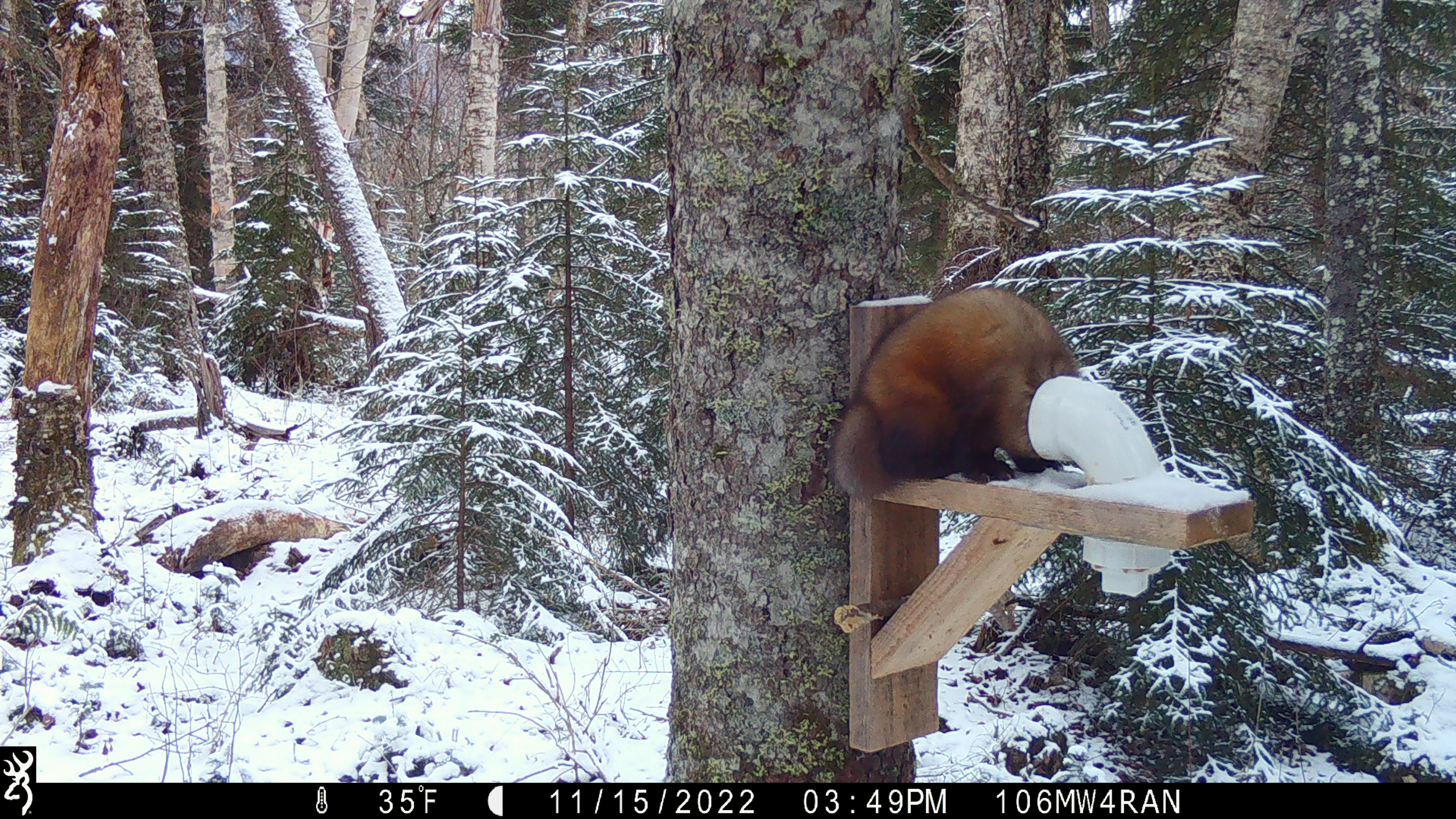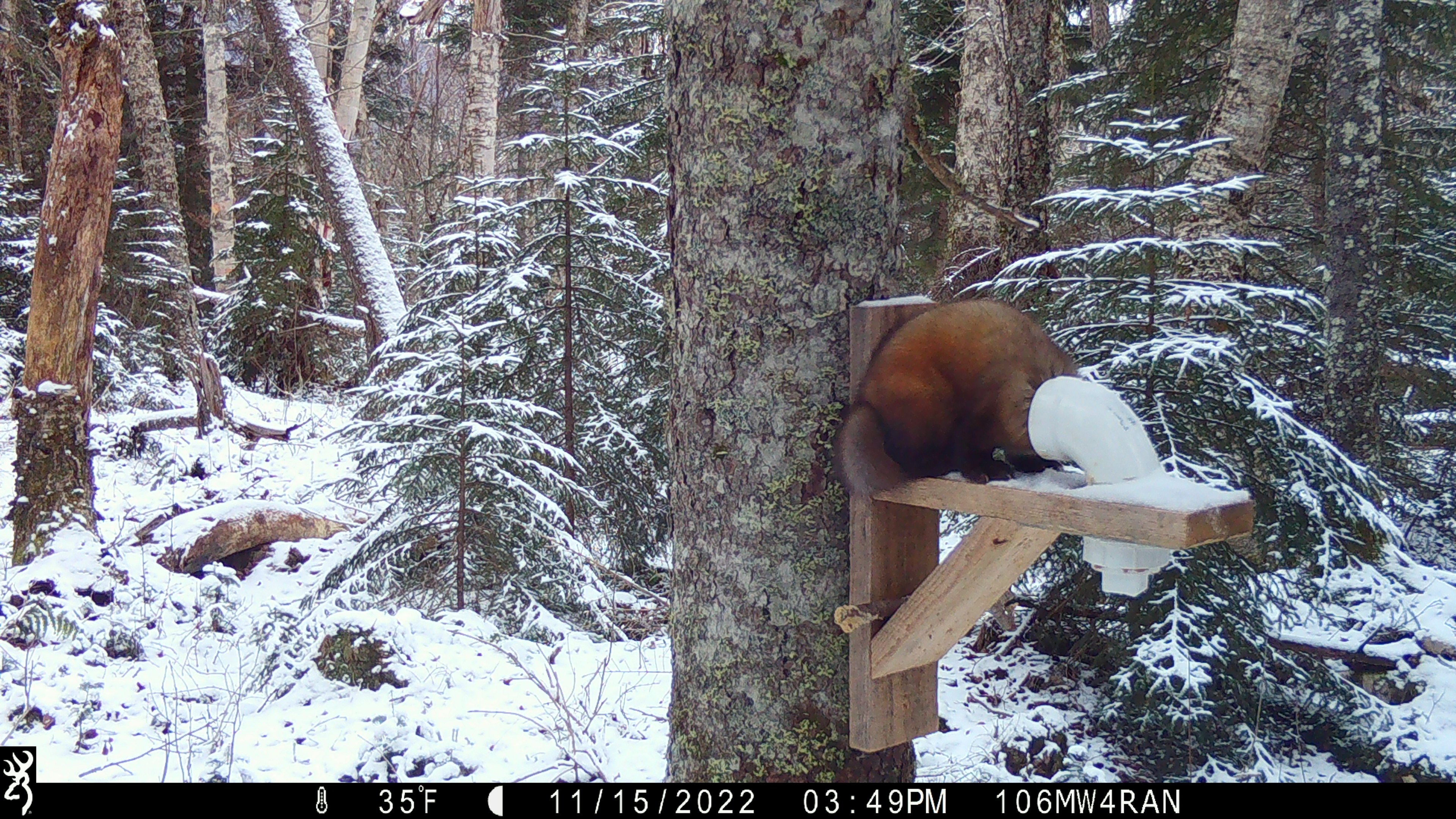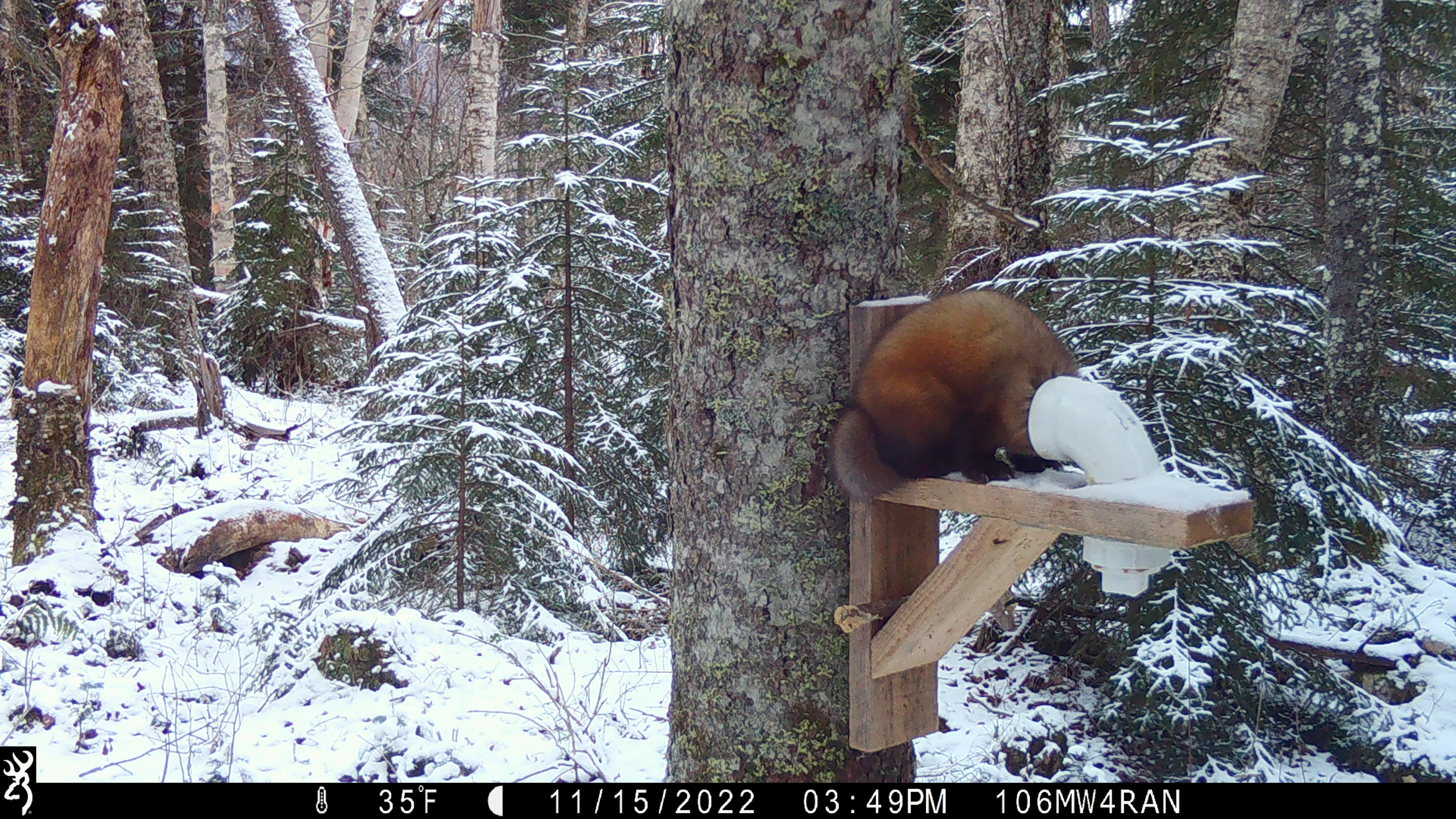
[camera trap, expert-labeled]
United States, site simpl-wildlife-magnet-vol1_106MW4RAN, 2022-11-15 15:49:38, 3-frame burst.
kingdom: Animalia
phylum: Chordata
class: Mammalia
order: Carnivora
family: Mustelidae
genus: Martes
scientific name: Martes americana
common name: american marten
American marten (Martes americana).